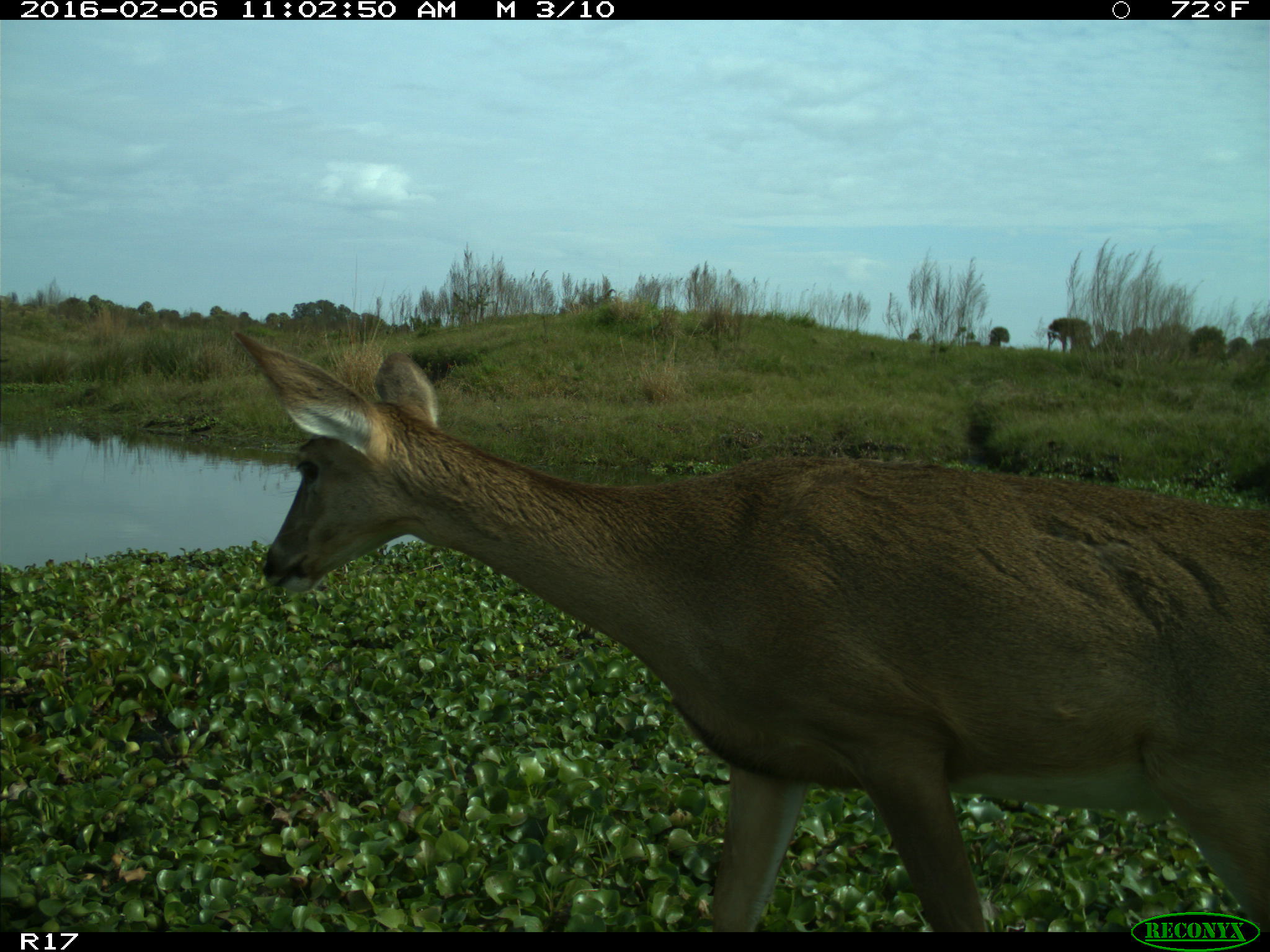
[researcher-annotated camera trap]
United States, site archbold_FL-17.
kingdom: Animalia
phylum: Chordata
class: Mammalia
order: Artiodactyla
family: Cervidae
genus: Odocoileus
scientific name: Odocoileus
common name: deer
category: unidentified deer